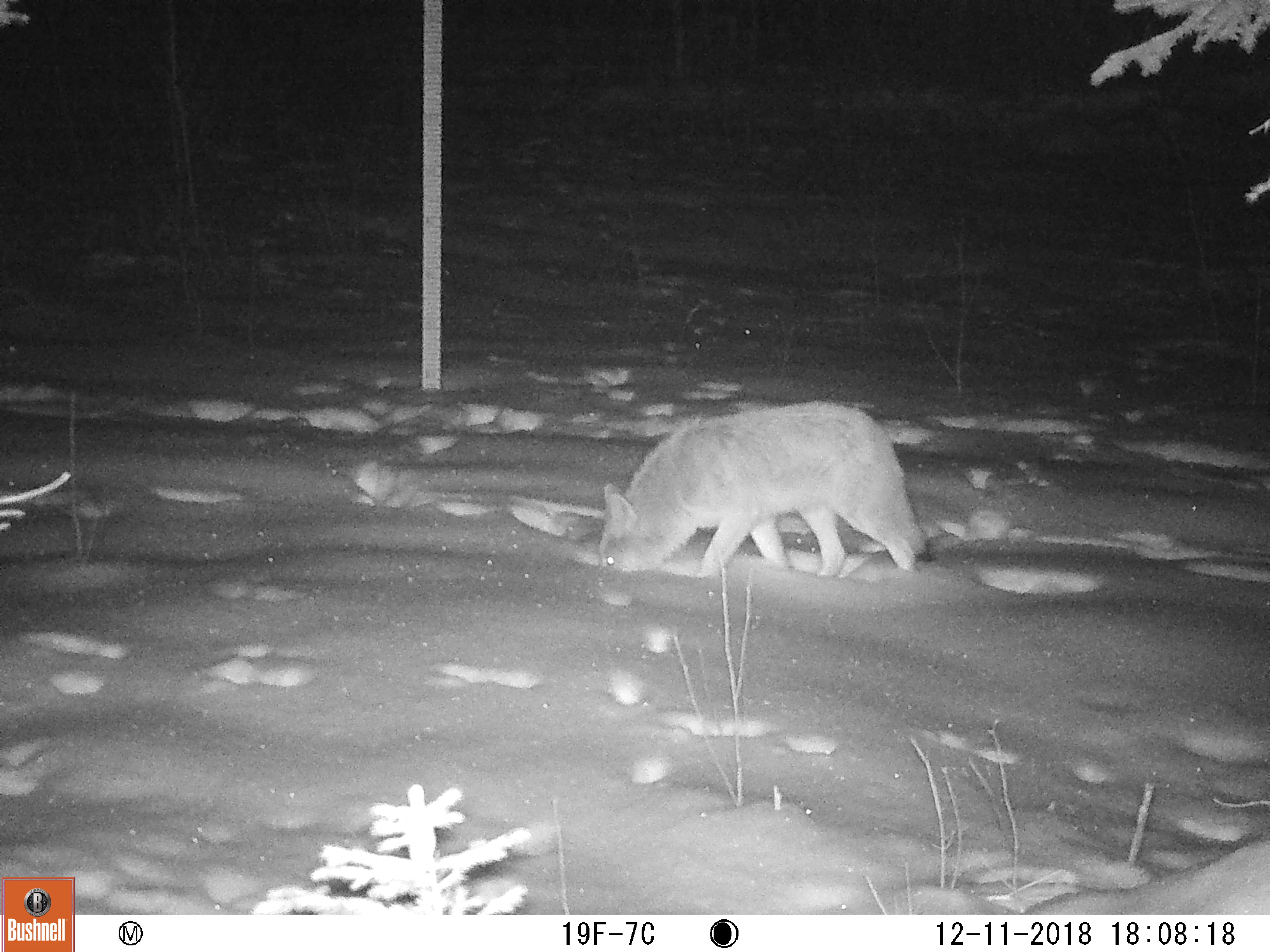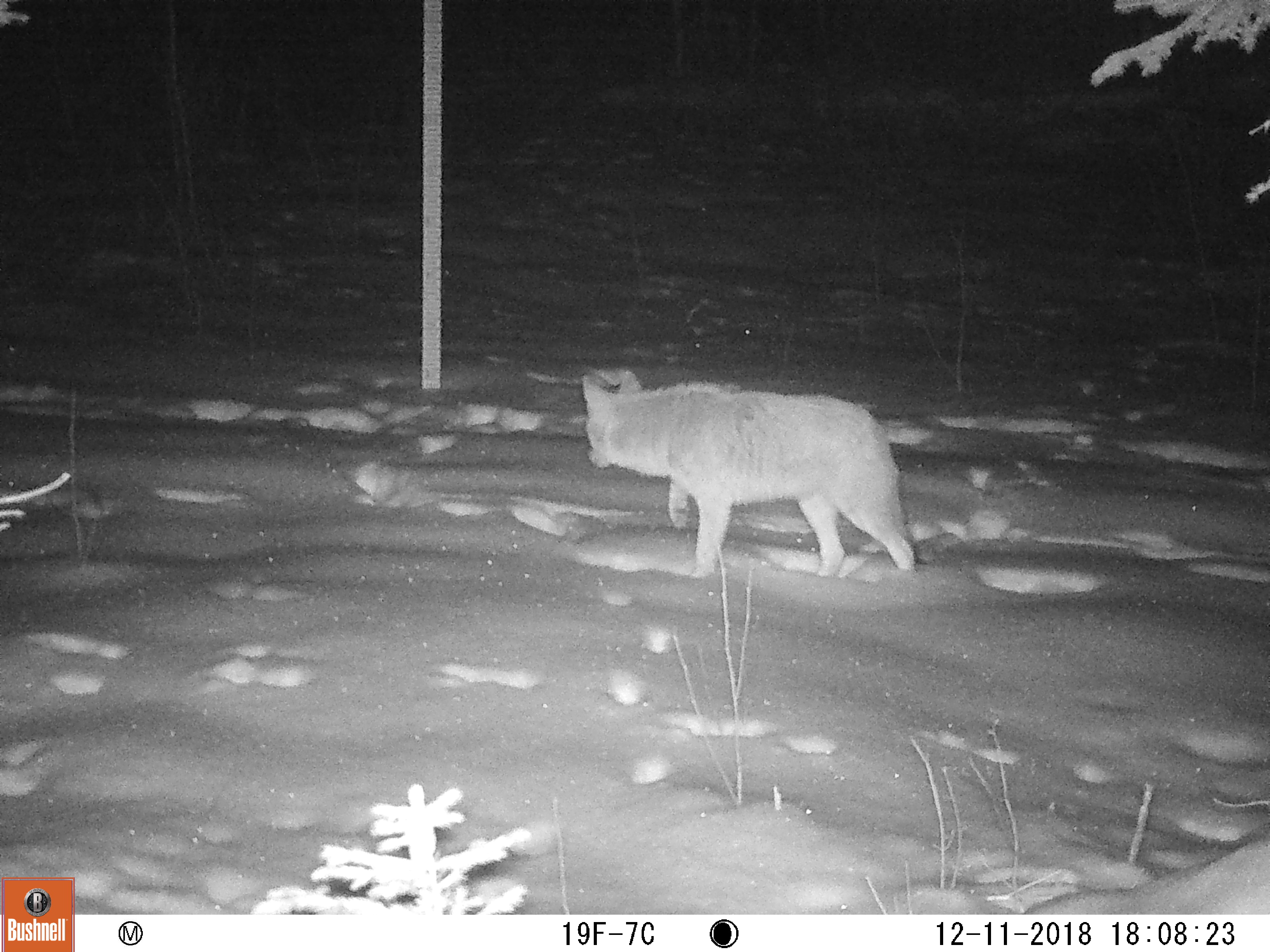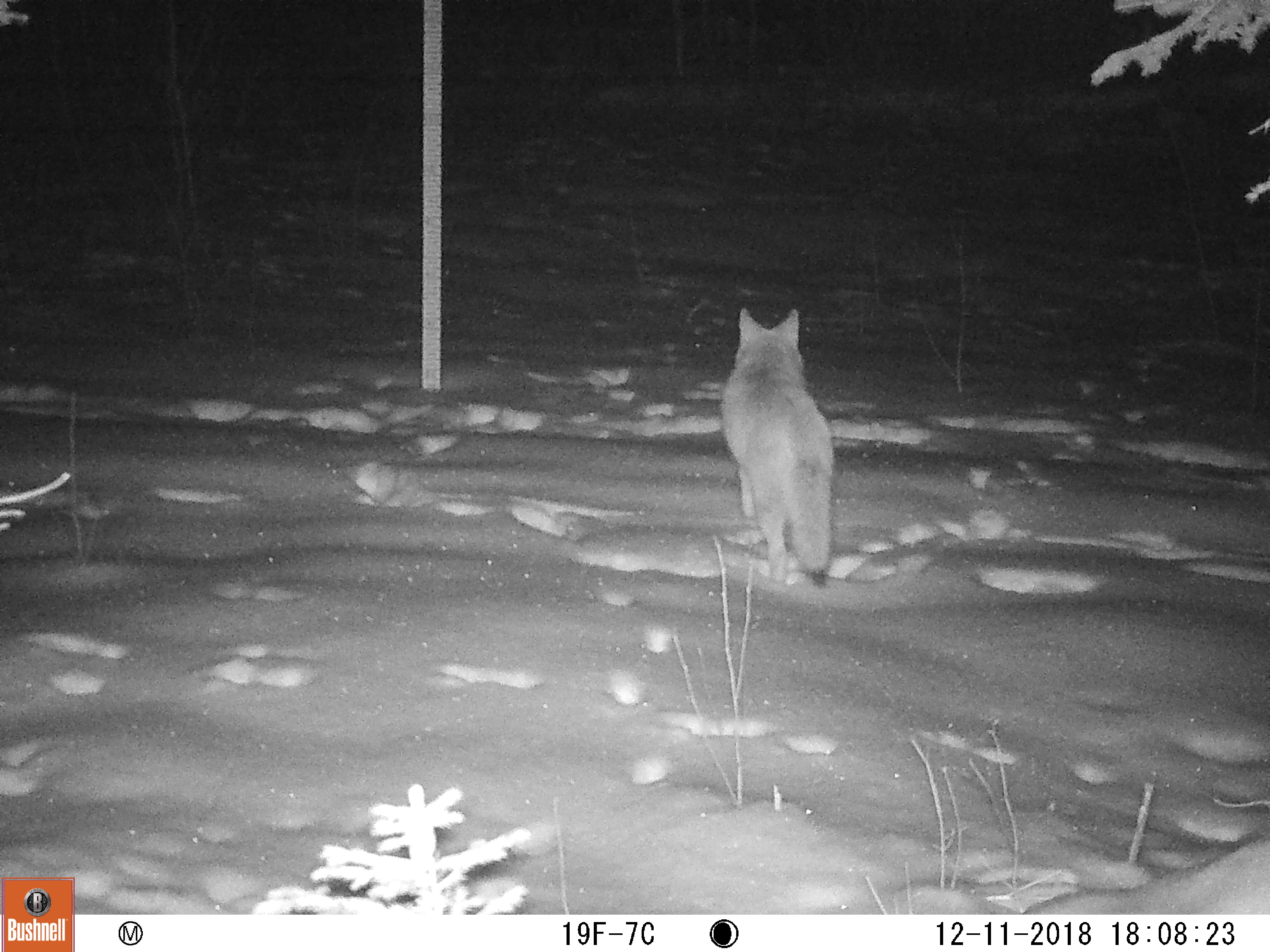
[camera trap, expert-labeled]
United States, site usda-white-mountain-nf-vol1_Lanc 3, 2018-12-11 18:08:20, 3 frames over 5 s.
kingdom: Animalia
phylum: Chordata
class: Mammalia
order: Carnivora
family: Canidae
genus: Canis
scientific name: Canis latrans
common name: coyote